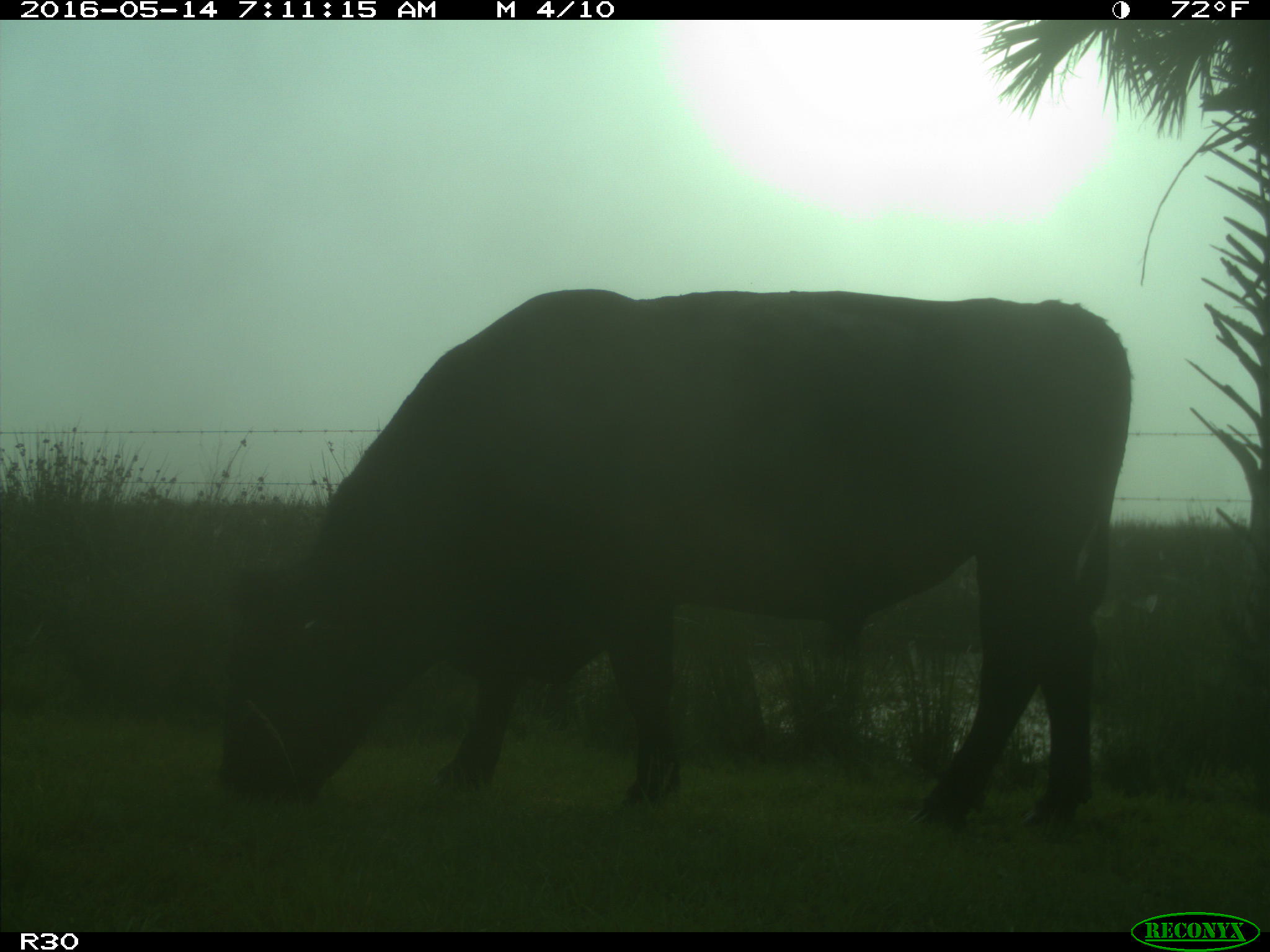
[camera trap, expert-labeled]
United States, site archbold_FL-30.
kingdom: Animalia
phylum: Chordata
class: Mammalia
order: Artiodactyla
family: Bovidae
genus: Bos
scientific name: Bos taurus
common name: domestic cow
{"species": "Bos taurus (domestic cow)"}